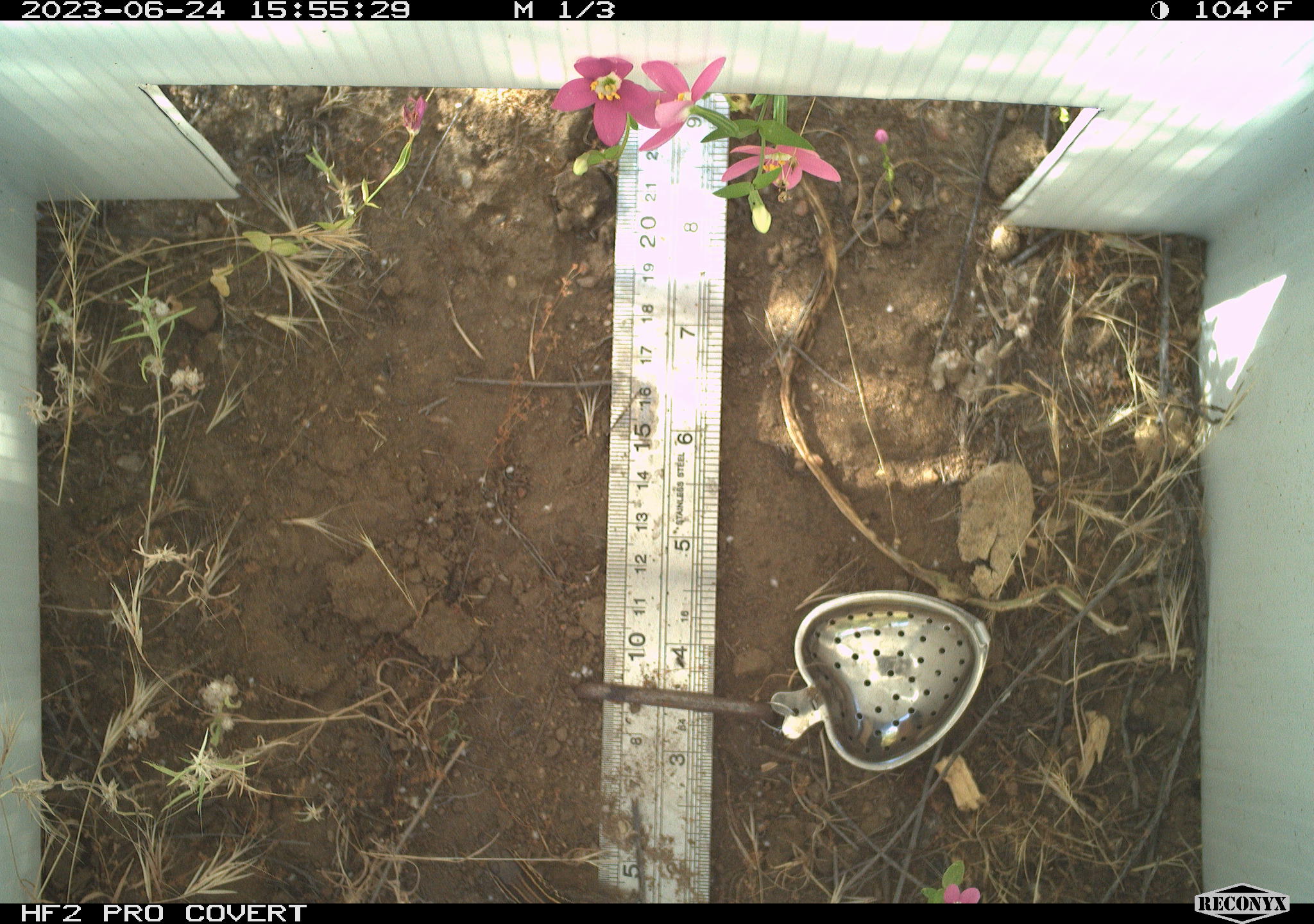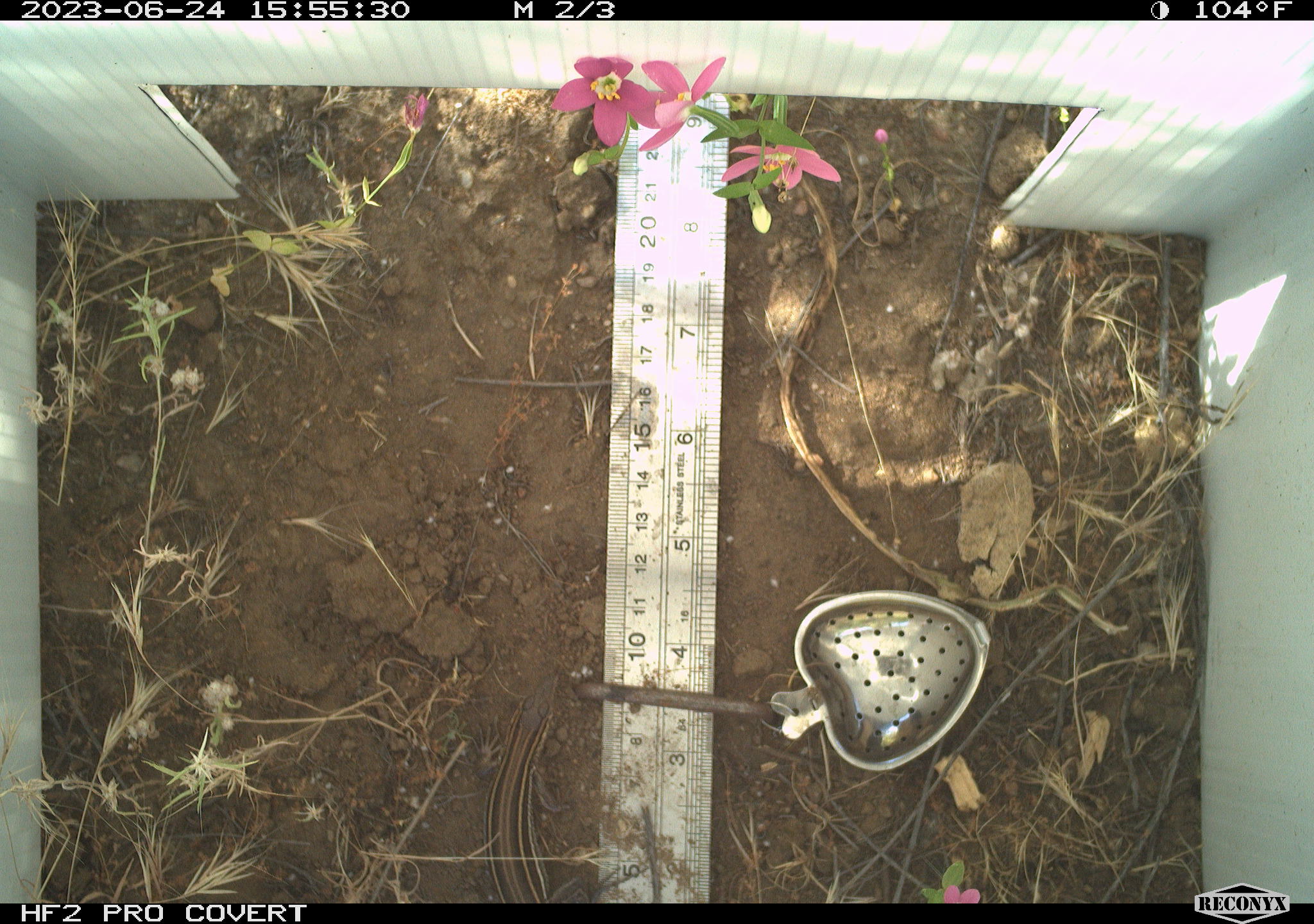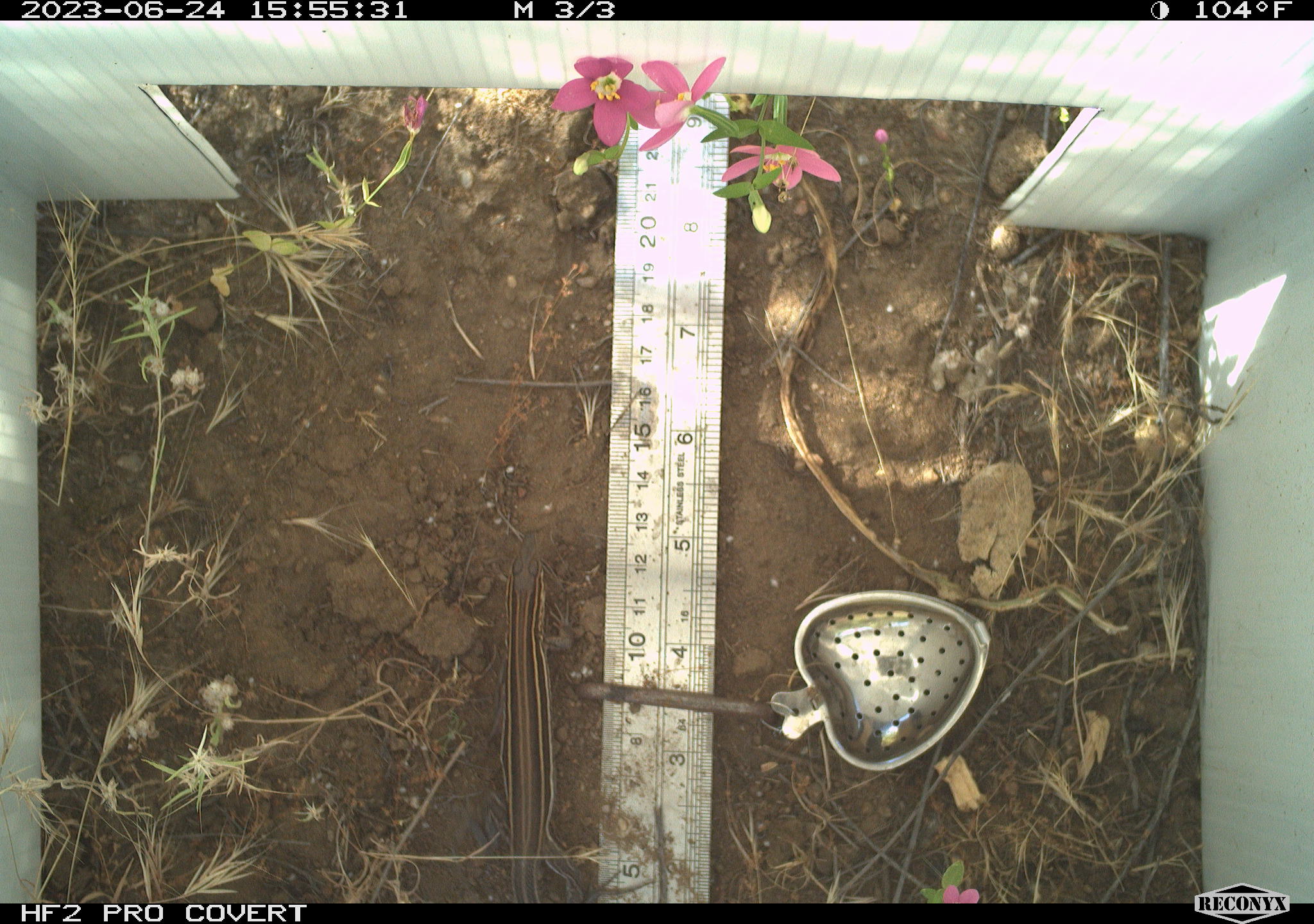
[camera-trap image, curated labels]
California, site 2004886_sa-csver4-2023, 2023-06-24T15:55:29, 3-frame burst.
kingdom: Animalia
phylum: Chordata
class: Reptilia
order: Squamata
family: Teiidae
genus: Aspidoscelis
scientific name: Aspidoscelis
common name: whiptail lizards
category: aspidoscelis species